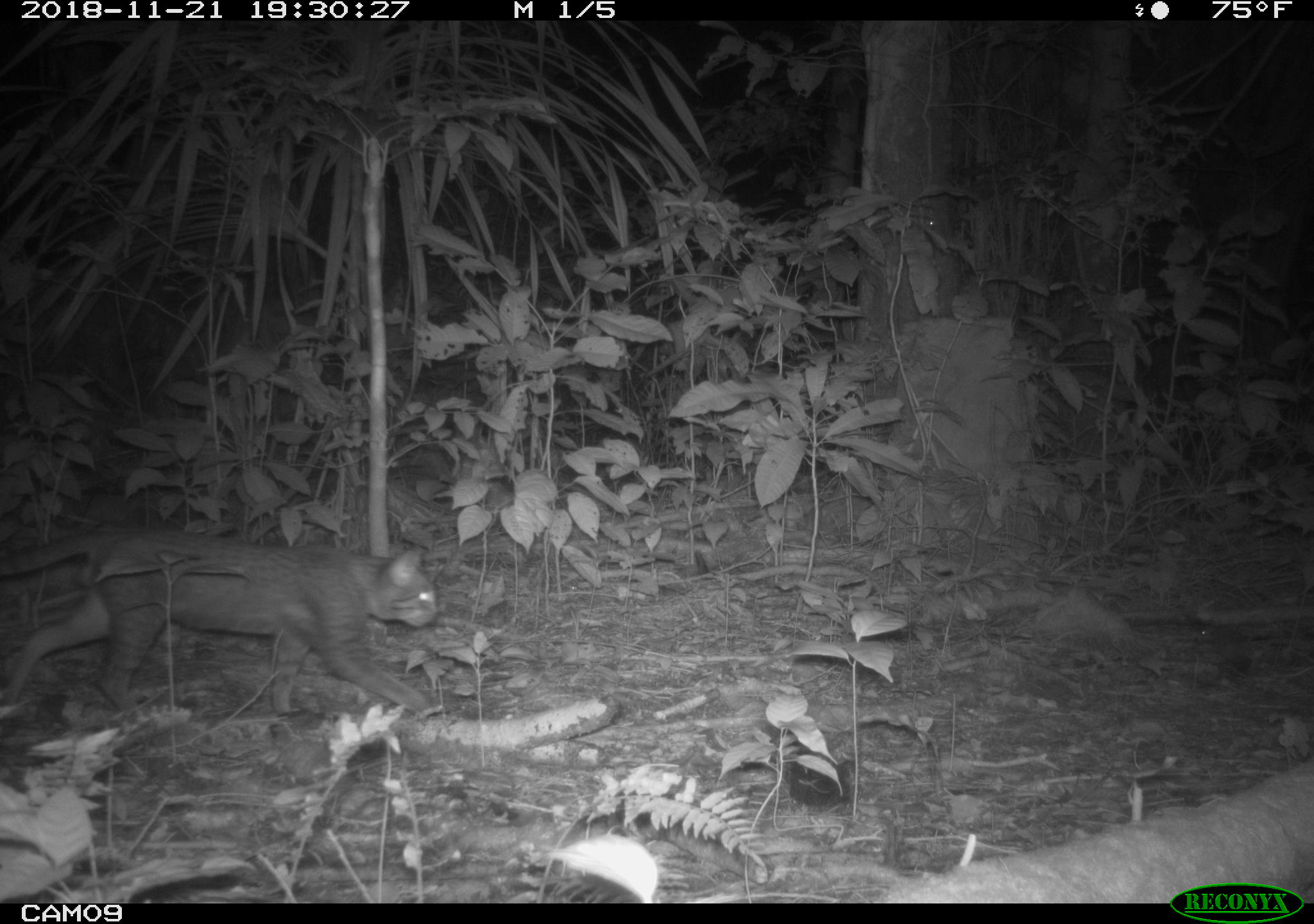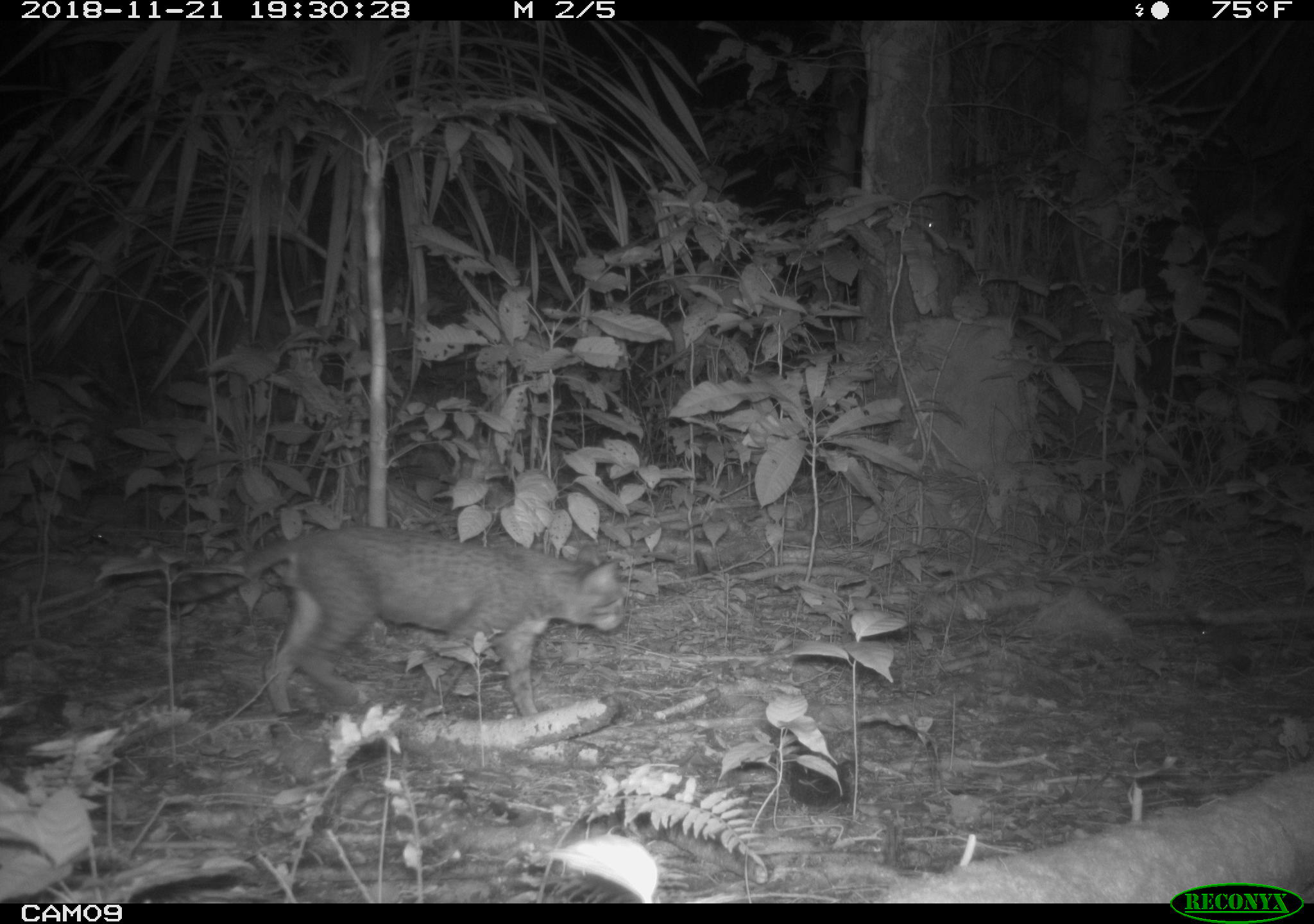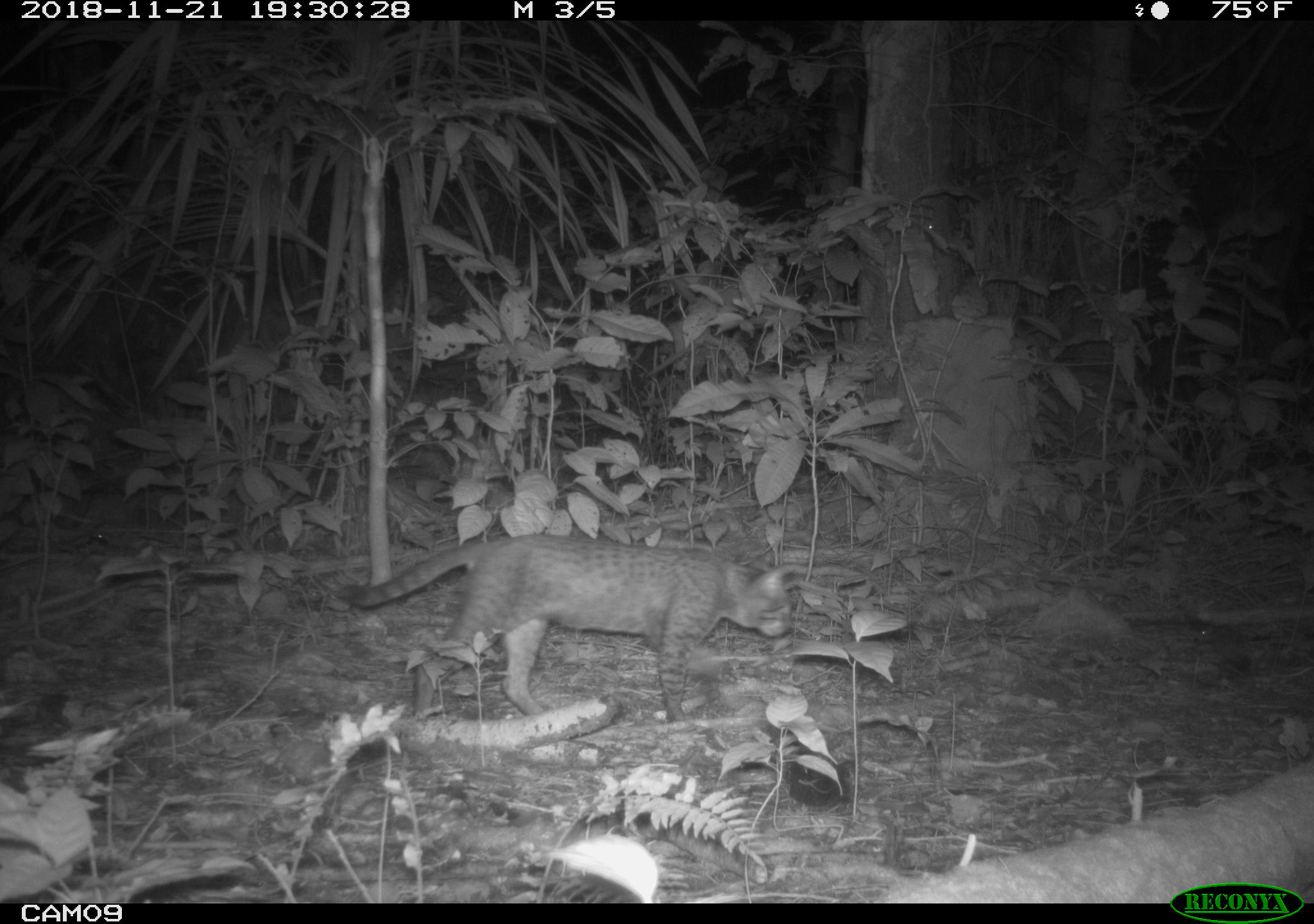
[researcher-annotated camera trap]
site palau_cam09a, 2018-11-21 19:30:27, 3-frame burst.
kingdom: Animalia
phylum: Chordata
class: Mammalia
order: Carnivora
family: Felidae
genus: Felis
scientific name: Felis catus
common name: cat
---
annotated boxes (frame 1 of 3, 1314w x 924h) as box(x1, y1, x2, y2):
cat: box(0, 528, 443, 720)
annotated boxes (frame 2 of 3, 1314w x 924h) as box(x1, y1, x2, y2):
cat: box(109, 524, 627, 718)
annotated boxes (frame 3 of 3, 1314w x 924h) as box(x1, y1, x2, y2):
cat: box(334, 531, 797, 730)